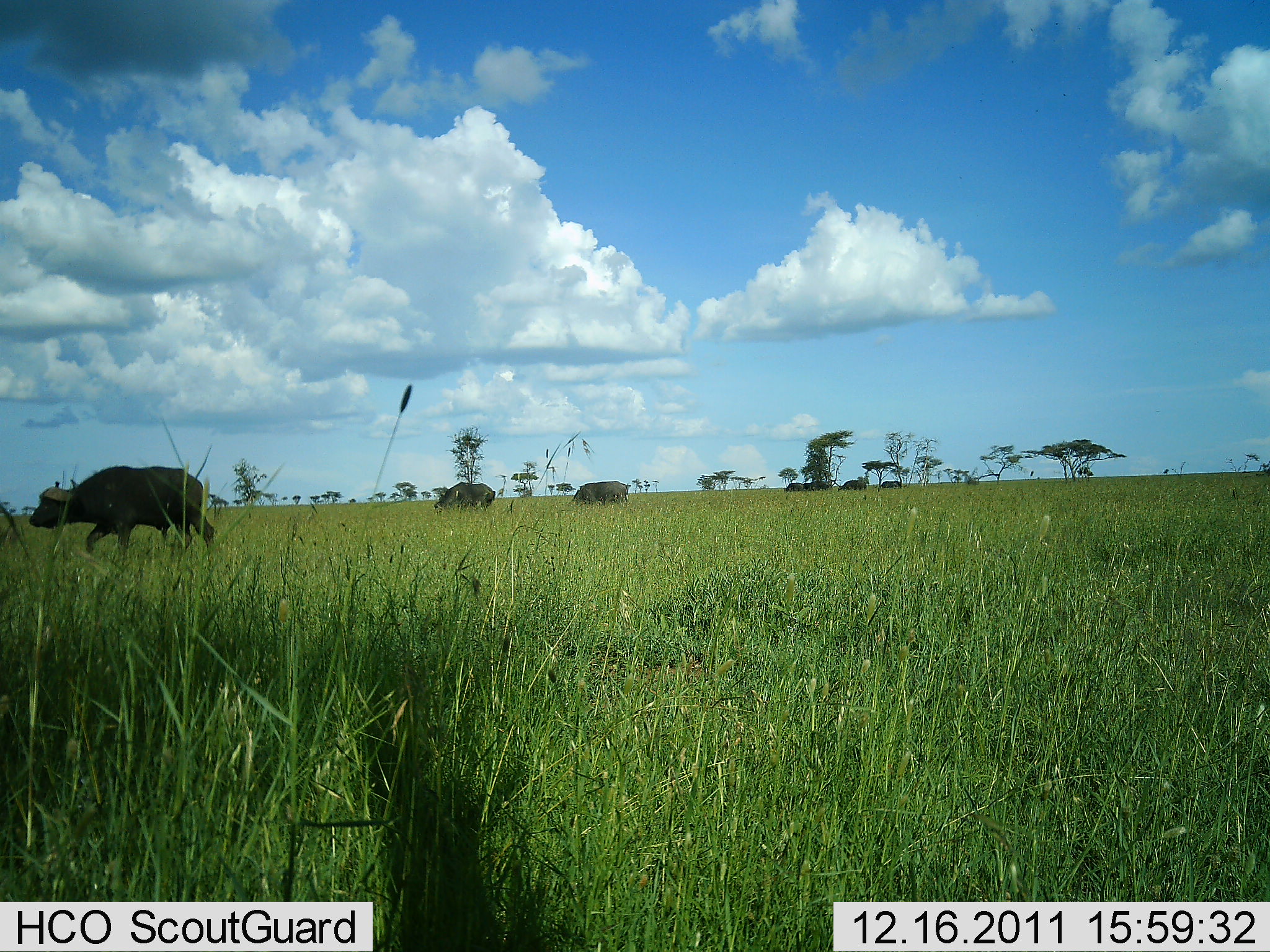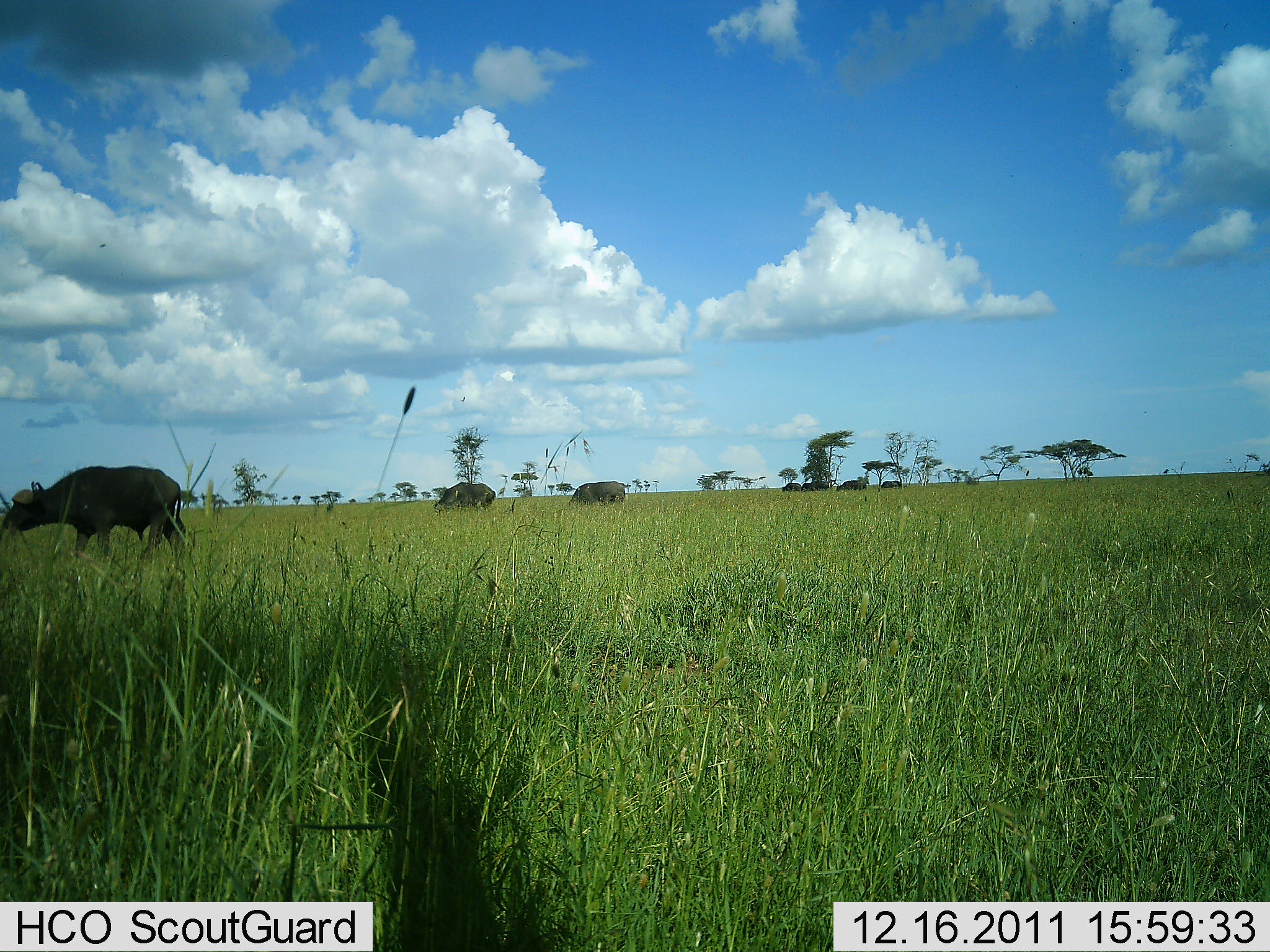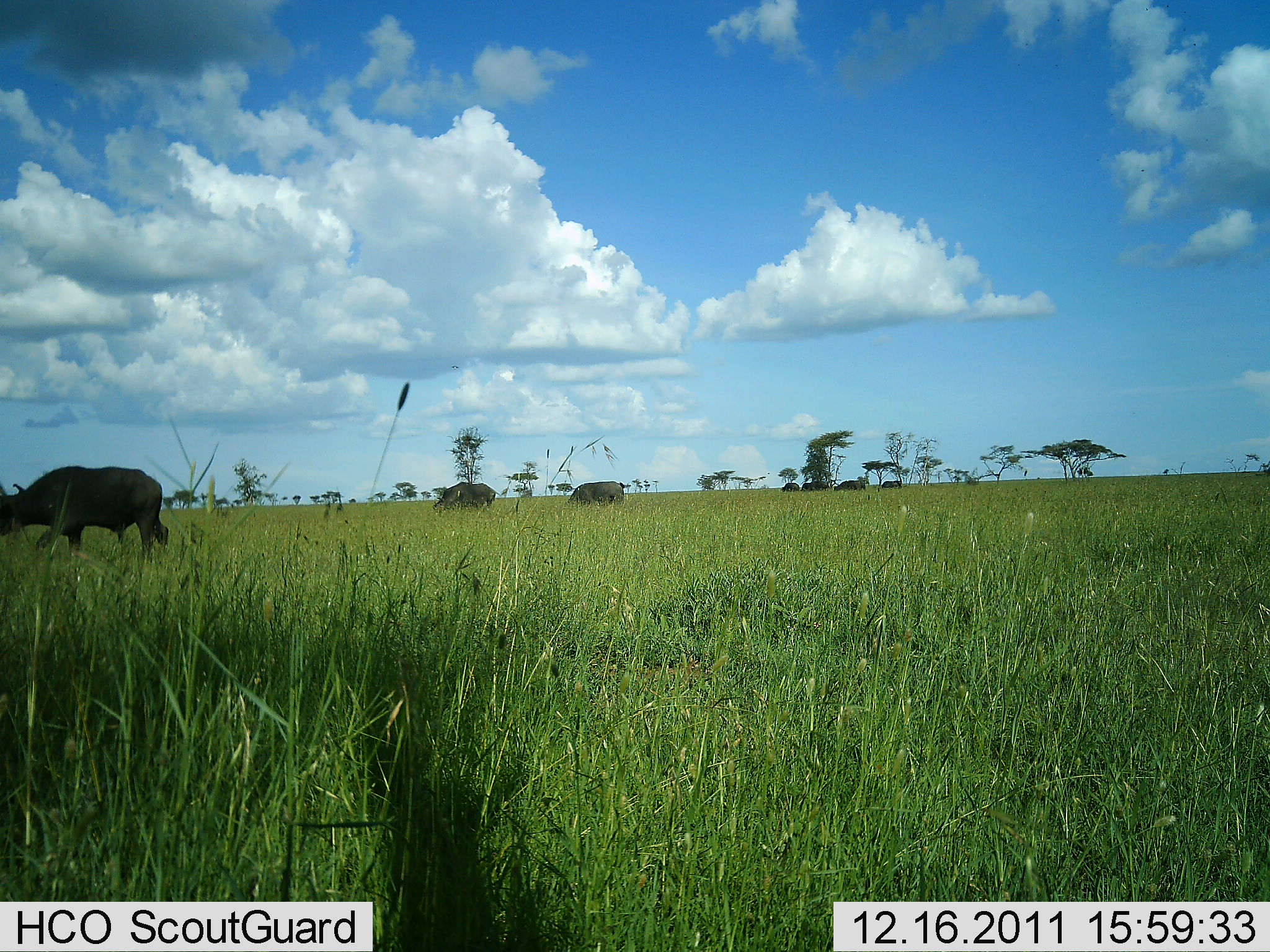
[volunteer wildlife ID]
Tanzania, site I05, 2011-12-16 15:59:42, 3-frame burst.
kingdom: Animalia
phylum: Chordata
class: Mammalia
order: Artiodactyla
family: Bovidae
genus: Syncerus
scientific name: Syncerus caffer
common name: cape buffalo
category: buffalo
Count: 7.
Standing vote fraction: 23%.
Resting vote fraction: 0%.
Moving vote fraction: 69%.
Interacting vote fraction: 0%.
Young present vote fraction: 0%.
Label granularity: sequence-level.